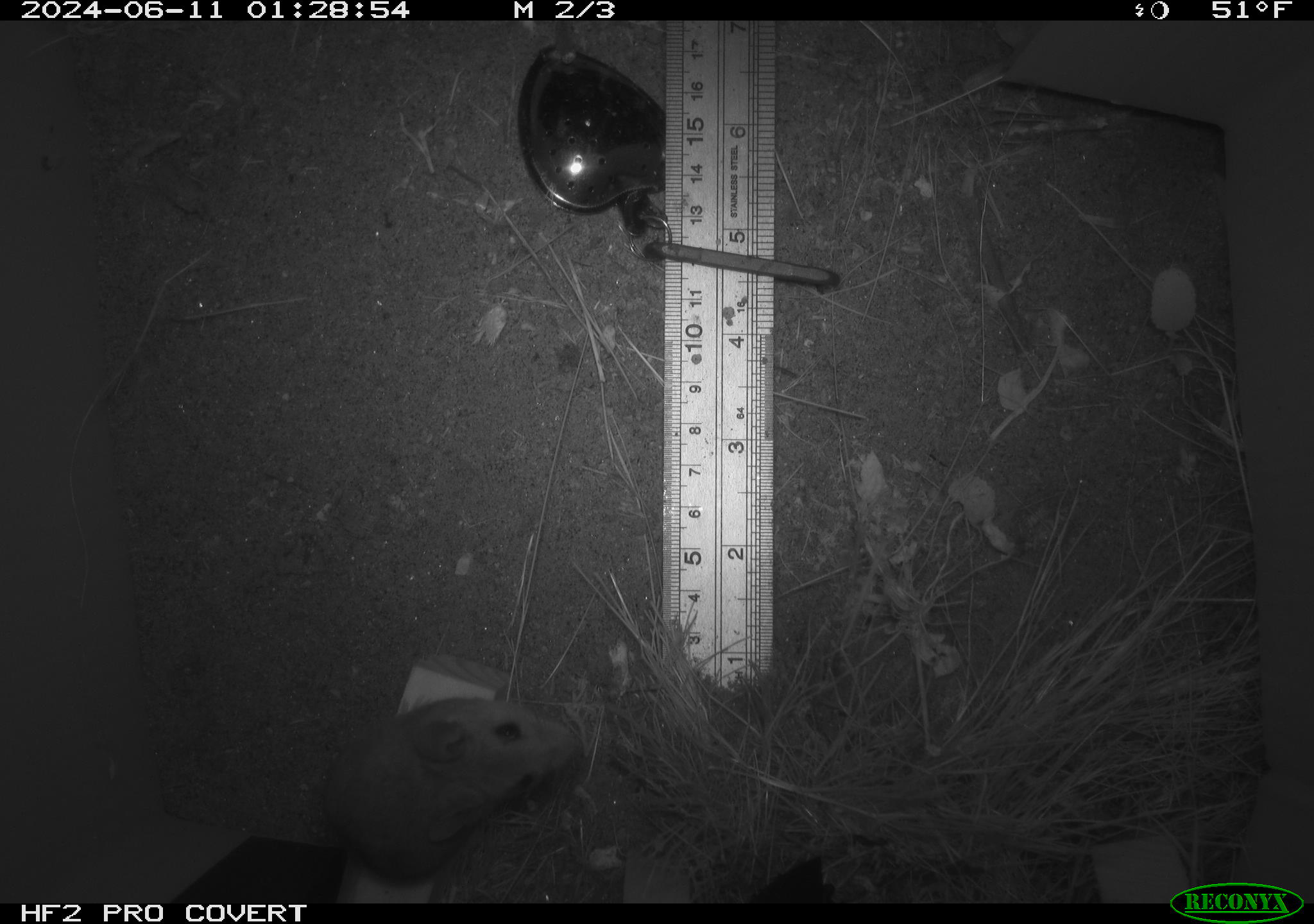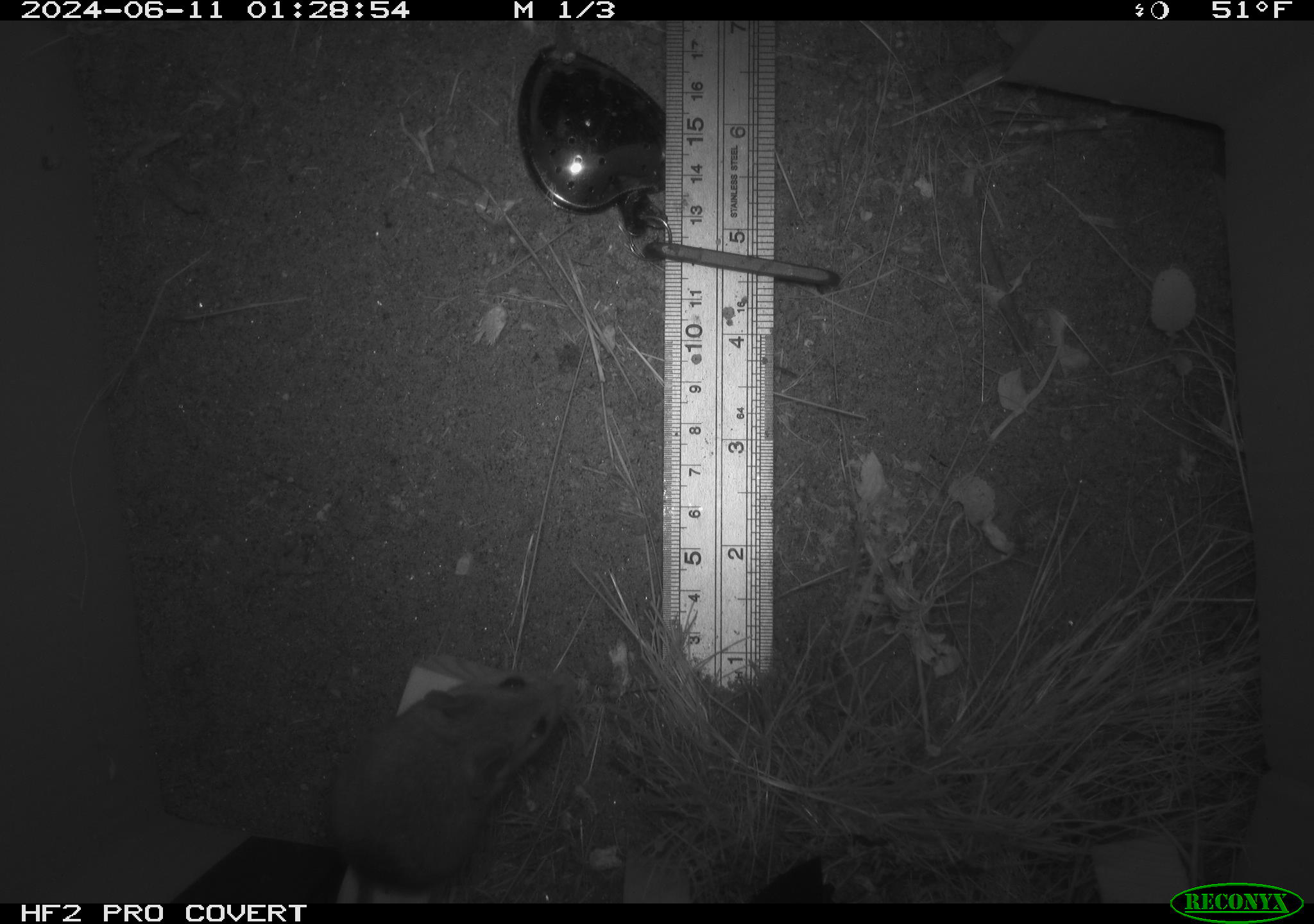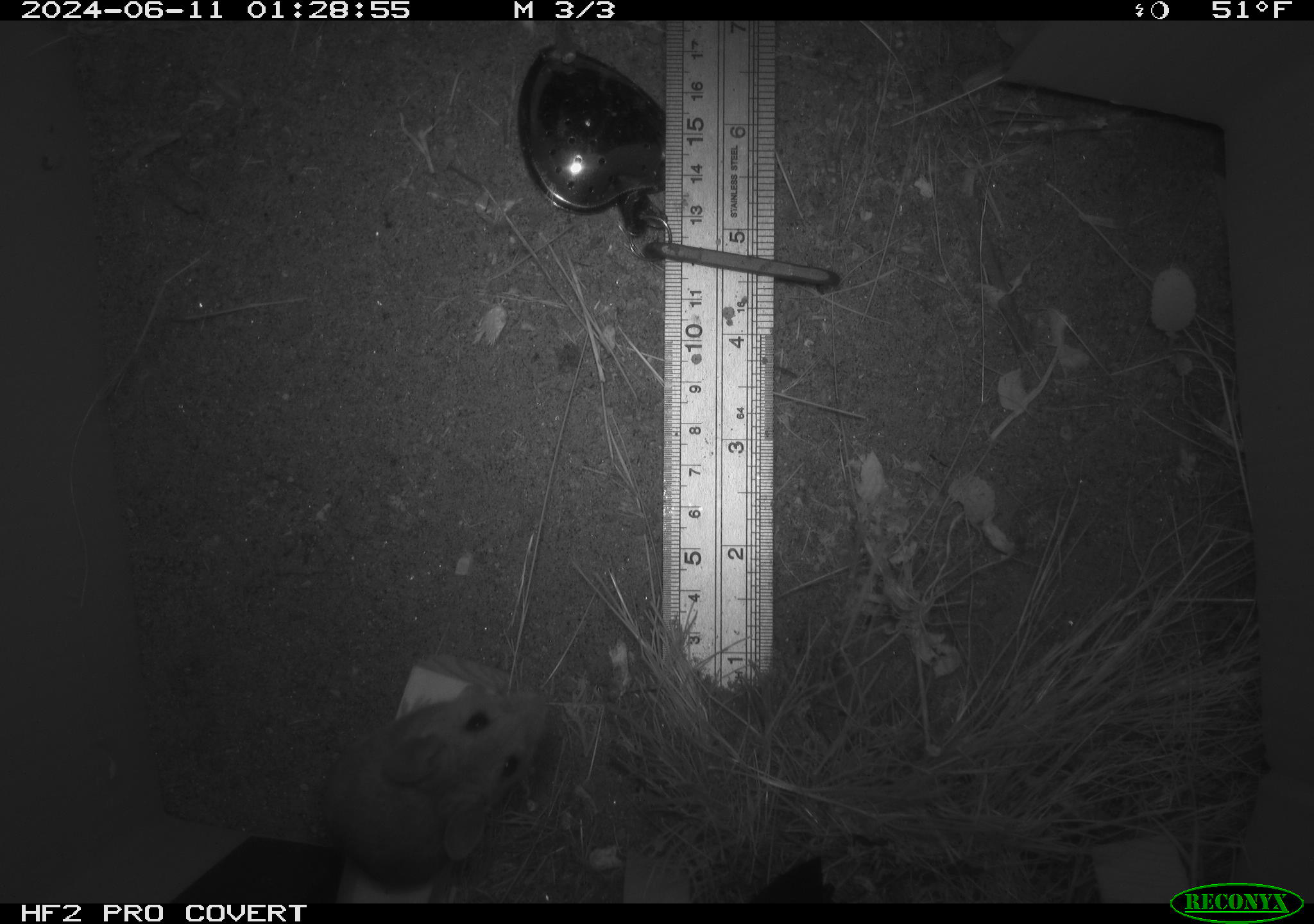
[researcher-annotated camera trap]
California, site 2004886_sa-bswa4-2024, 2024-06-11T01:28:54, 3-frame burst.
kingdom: Animalia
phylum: Chordata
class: Mammalia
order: Rodentia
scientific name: Rodentia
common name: rodent